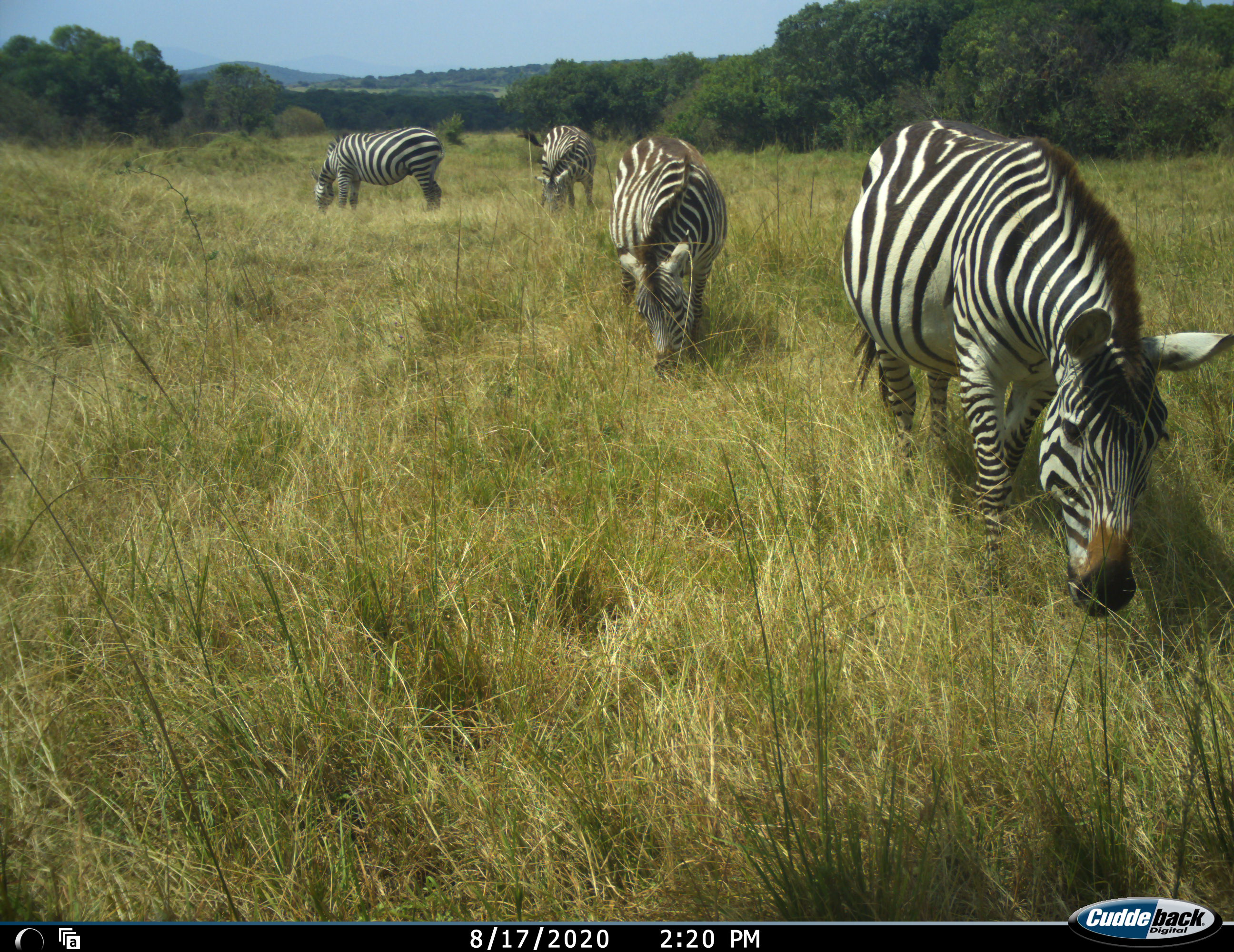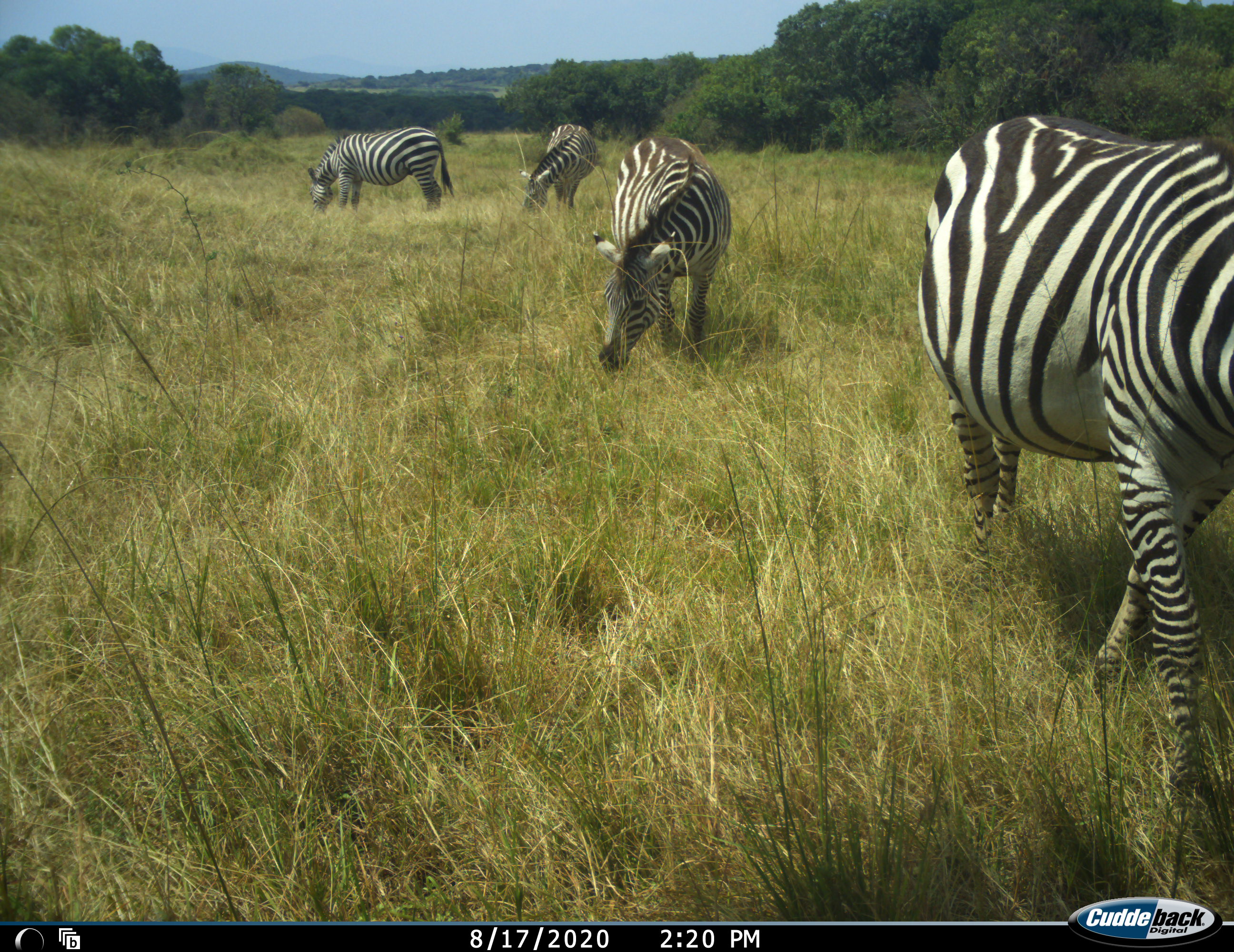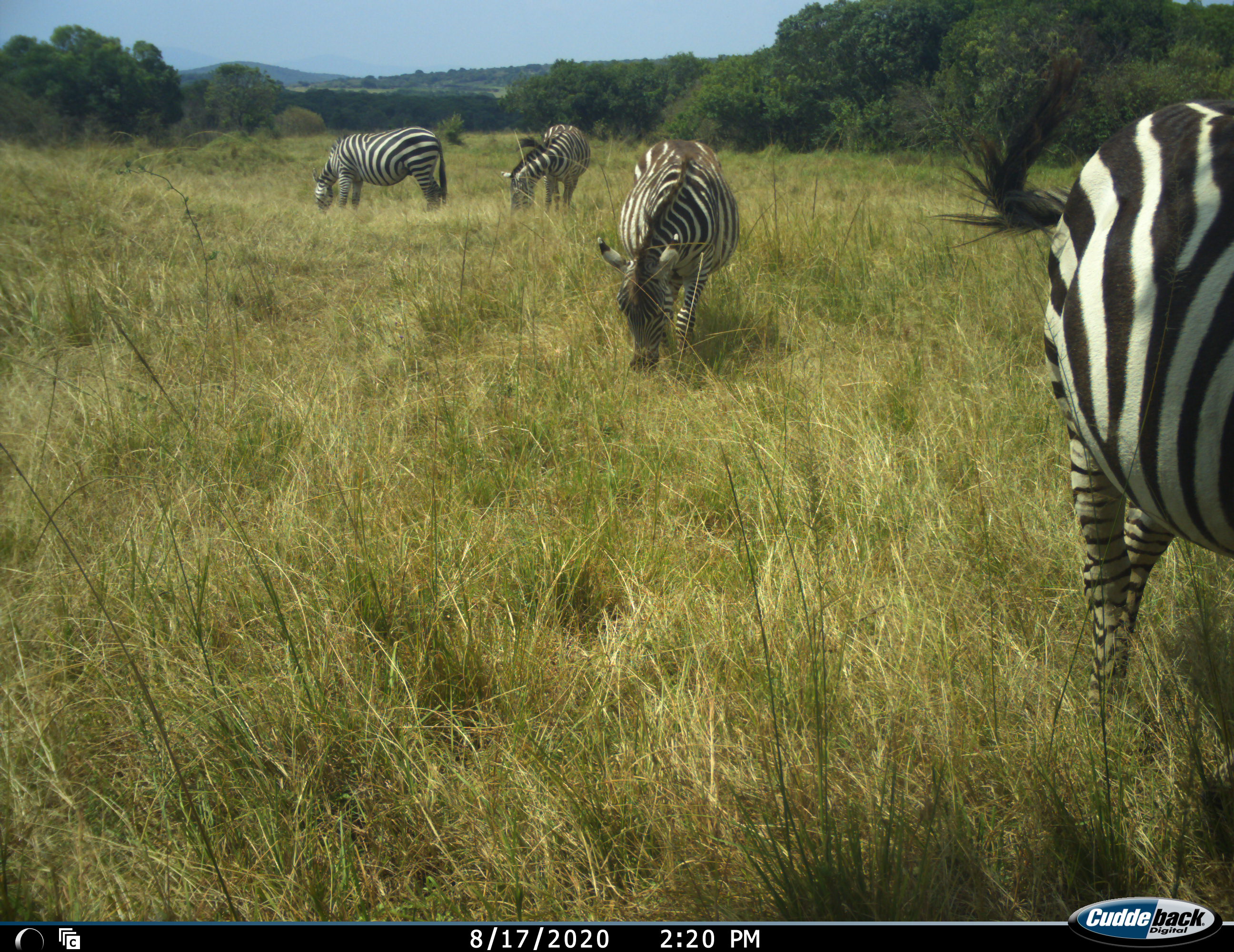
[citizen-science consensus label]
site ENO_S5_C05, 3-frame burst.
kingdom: Animalia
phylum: Chordata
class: Mammalia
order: Perissodactyla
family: Equidae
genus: Equus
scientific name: Equus quagga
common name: plains zebra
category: zebraplains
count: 4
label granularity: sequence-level